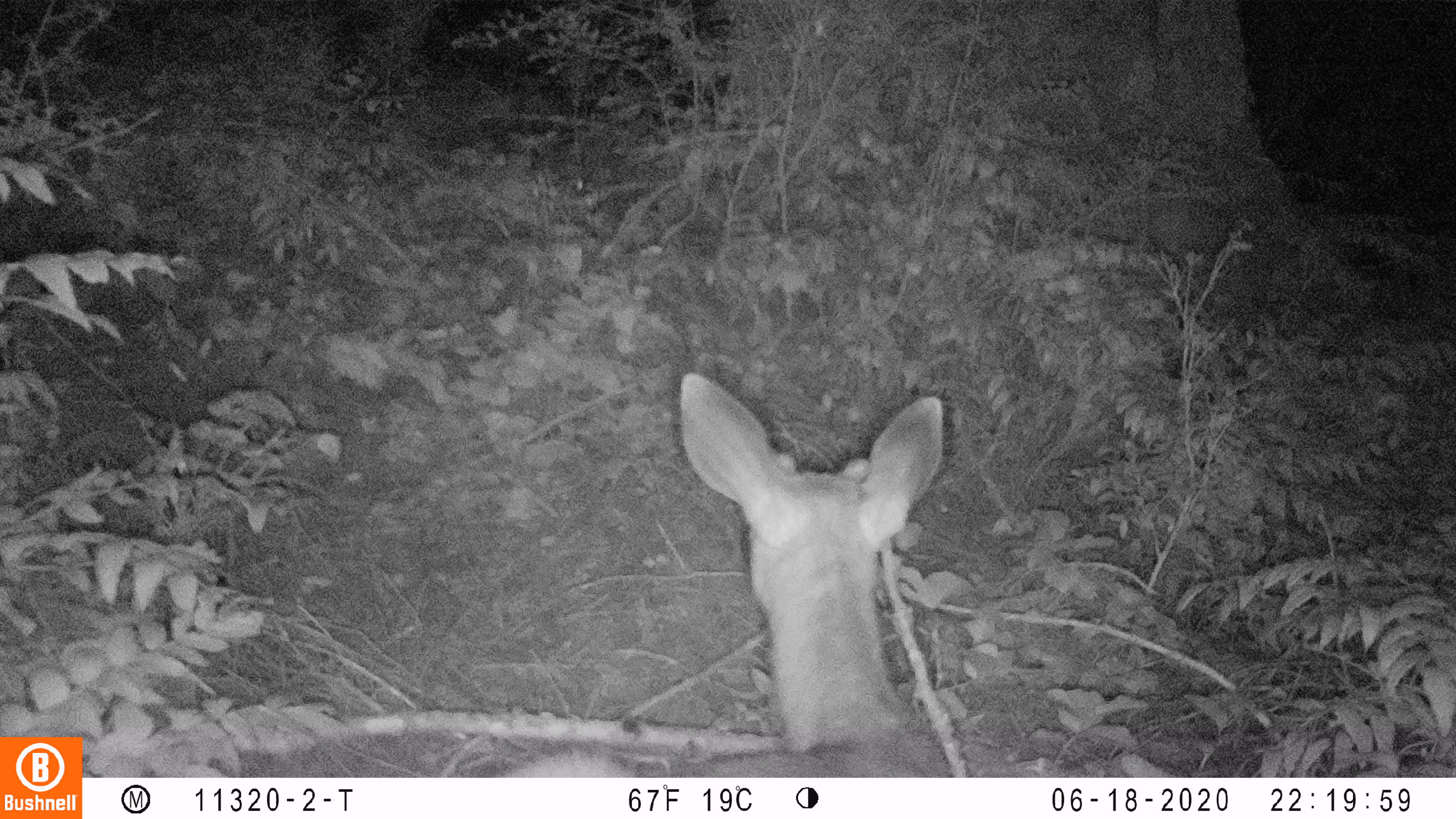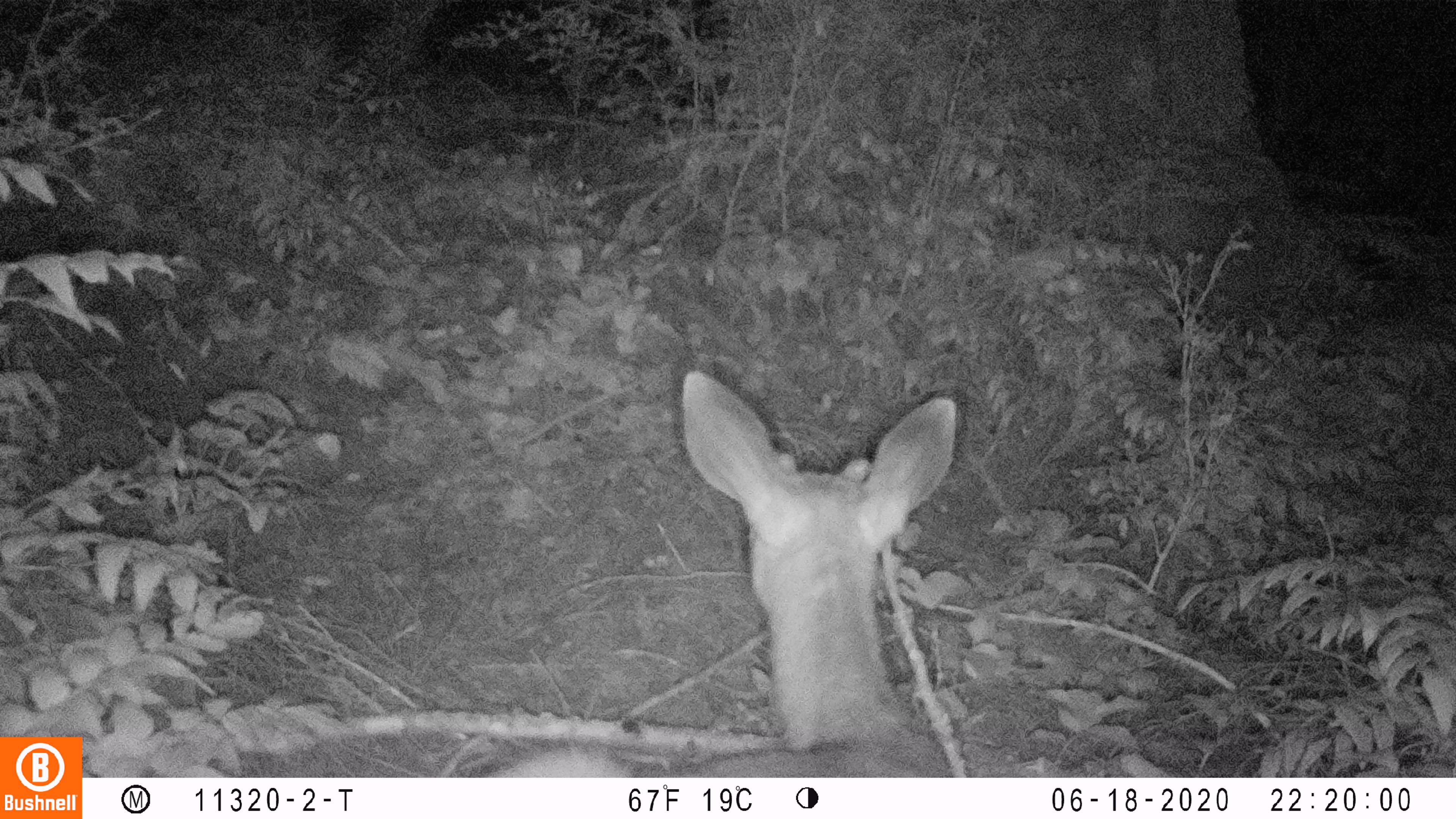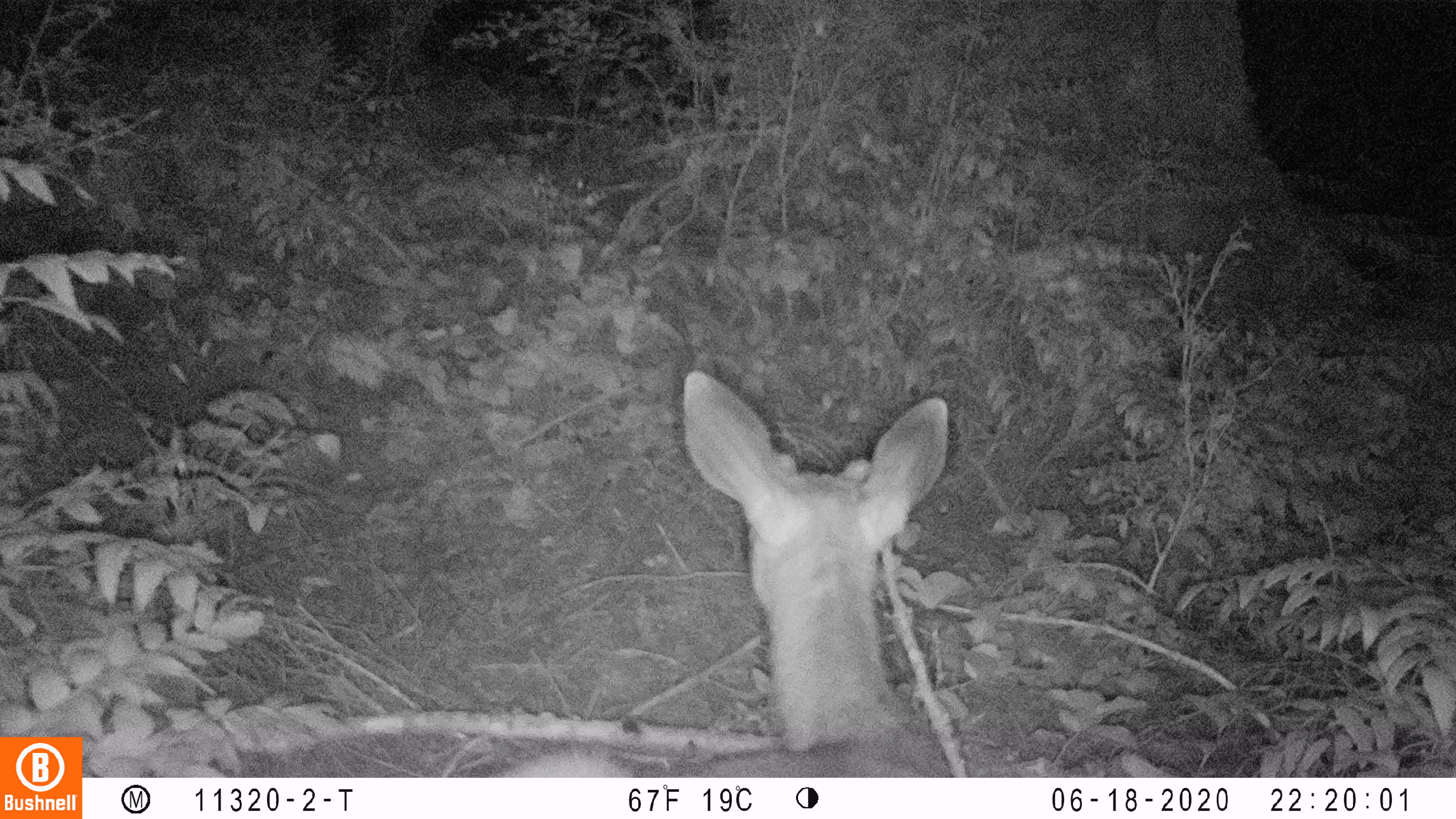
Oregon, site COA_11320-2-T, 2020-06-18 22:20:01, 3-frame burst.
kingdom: Animalia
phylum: Chordata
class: Mammalia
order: Artiodactyla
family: Cervidae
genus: Odocoileus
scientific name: Odocoileus hemionus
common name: black-tailed deer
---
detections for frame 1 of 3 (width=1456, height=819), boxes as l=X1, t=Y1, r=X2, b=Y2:
black-tailed deer: l=512, t=363, r=954, b=770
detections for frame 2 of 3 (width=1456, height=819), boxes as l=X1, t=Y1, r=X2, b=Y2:
black-tailed deer: l=491, t=359, r=963, b=774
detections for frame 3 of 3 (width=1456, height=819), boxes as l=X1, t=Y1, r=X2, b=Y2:
black-tailed deer: l=482, t=359, r=958, b=774